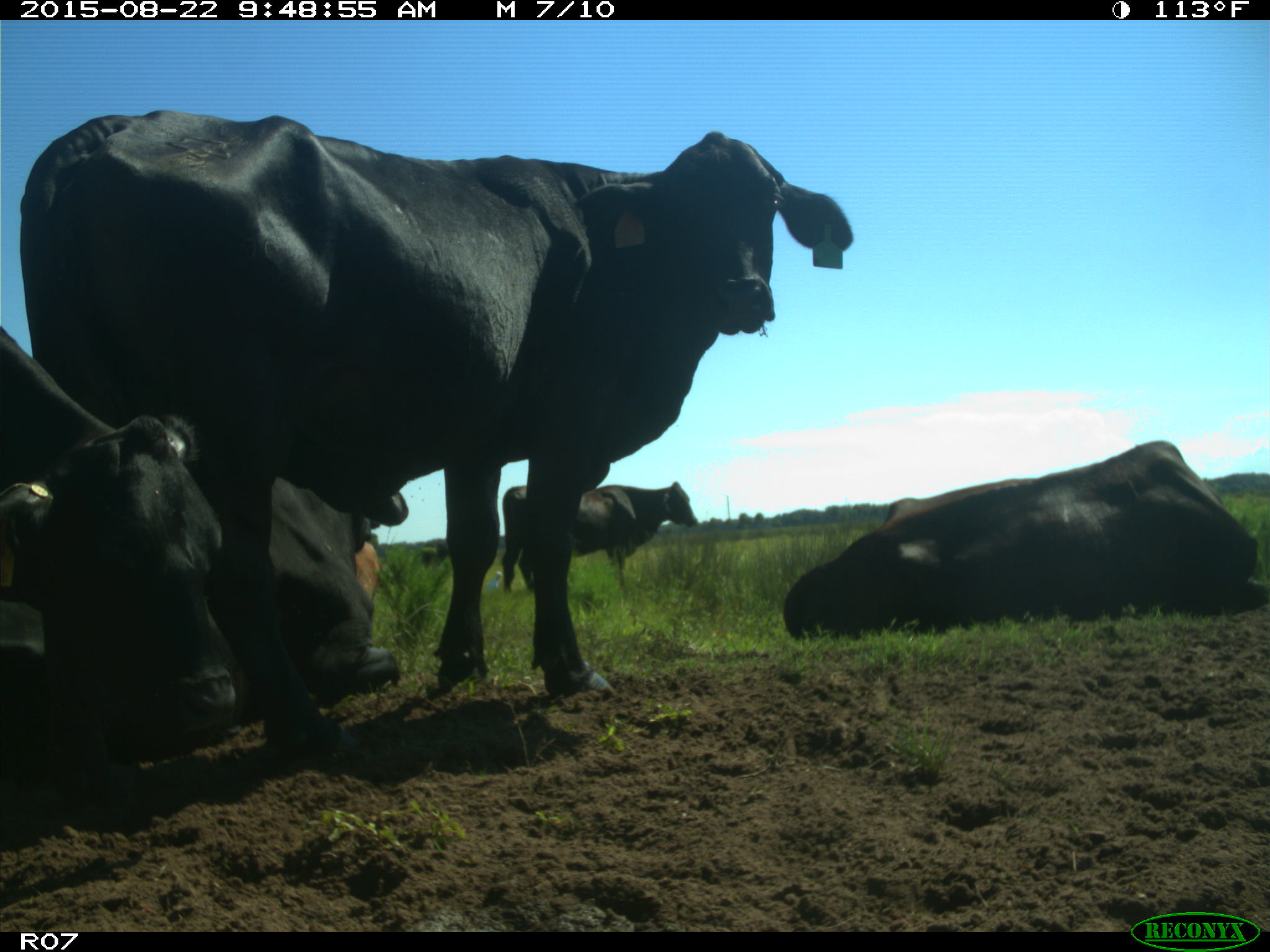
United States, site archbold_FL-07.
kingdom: Animalia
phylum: Chordata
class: Mammalia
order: Artiodactyla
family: Bovidae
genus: Bos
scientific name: Bos taurus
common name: domestic cow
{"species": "Bos taurus (domestic cow)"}